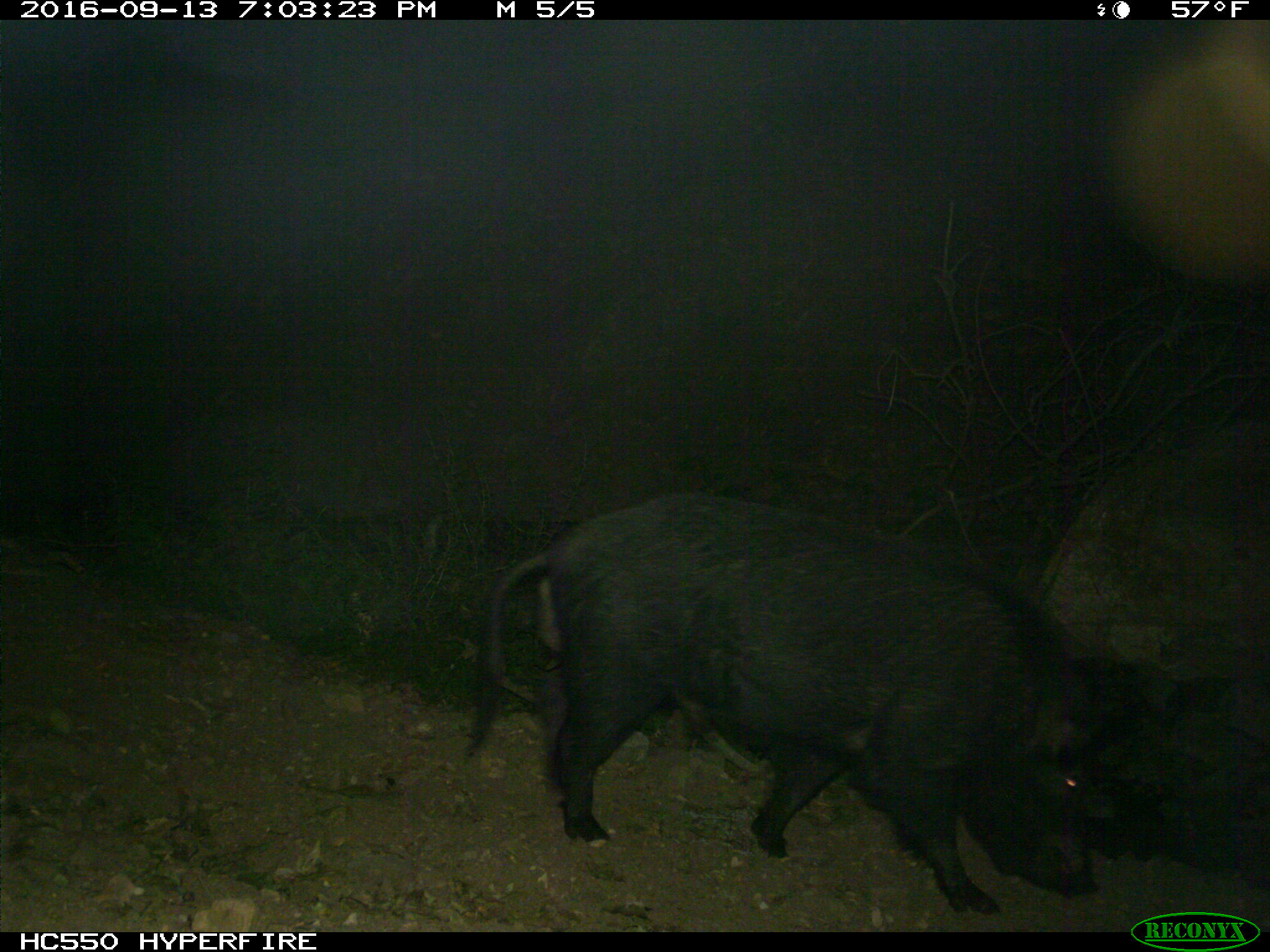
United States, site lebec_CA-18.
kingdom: Animalia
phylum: Chordata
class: Mammalia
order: Artiodactyla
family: Suidae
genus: Sus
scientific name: Sus scrofa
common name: wild boar